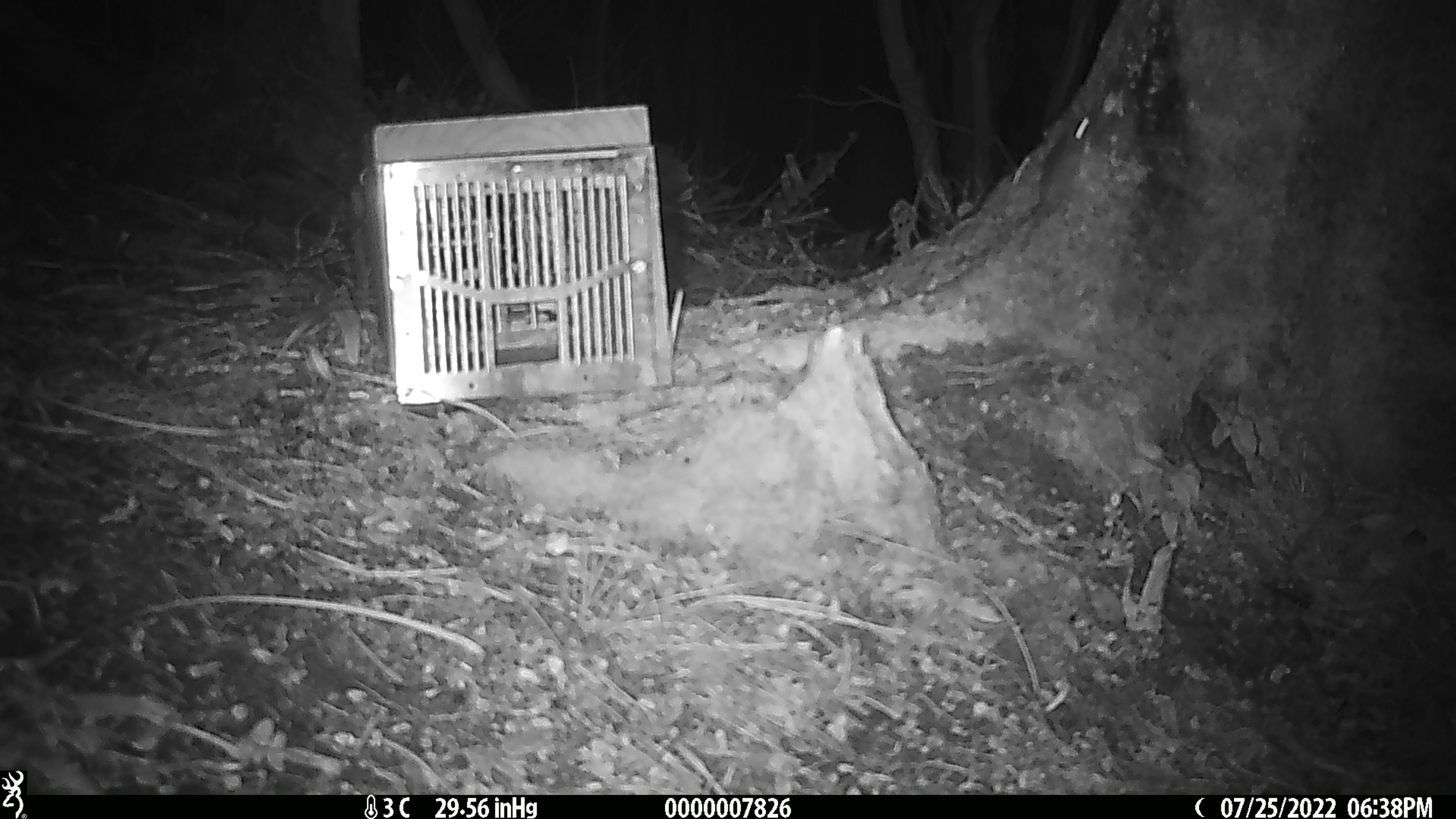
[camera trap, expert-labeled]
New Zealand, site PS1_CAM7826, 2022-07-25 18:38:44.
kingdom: Animalia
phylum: Chordata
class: Mammalia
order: Rodentia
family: Muridae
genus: Mus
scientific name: Mus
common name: mouse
Mouse (Mus).